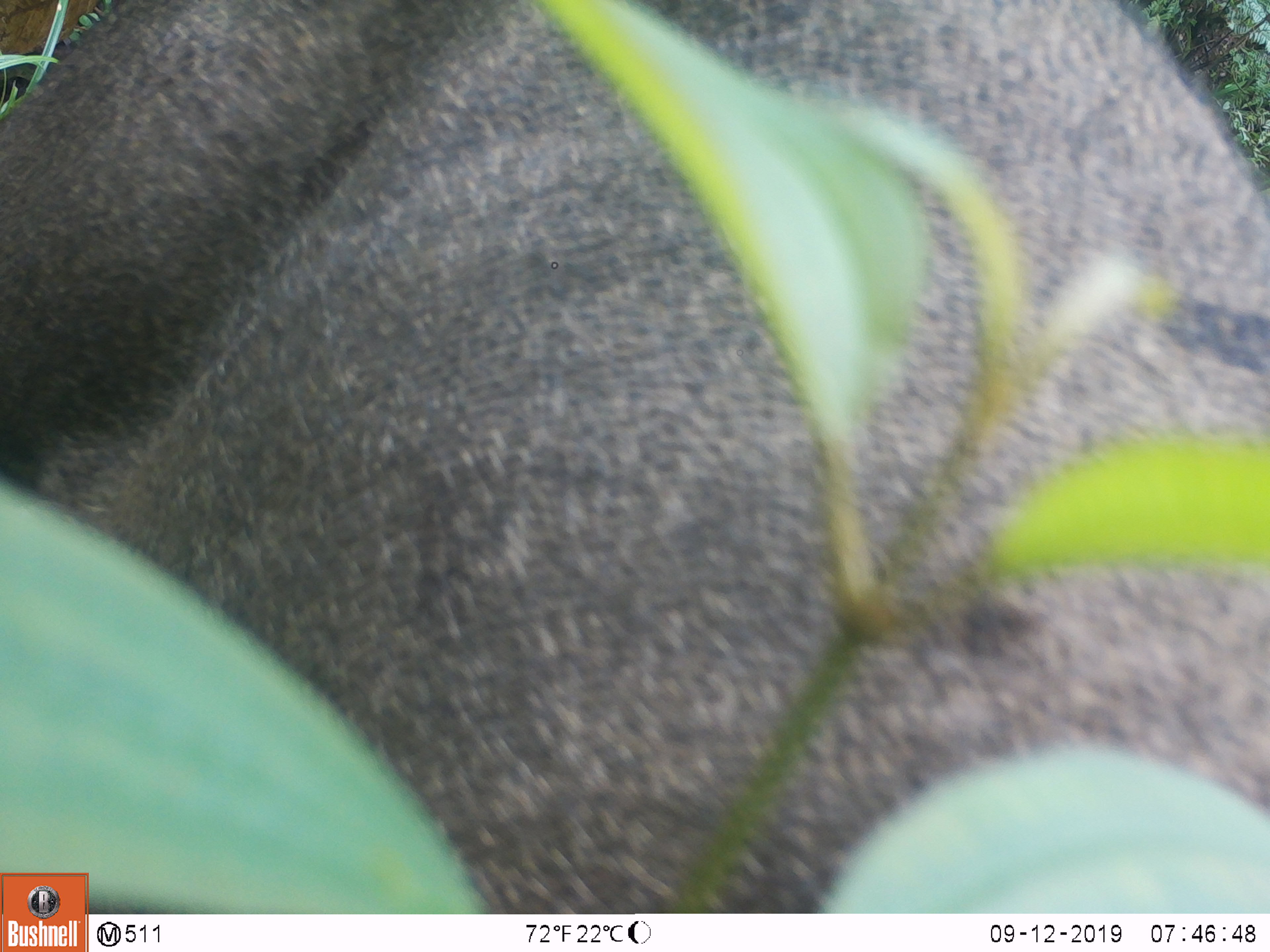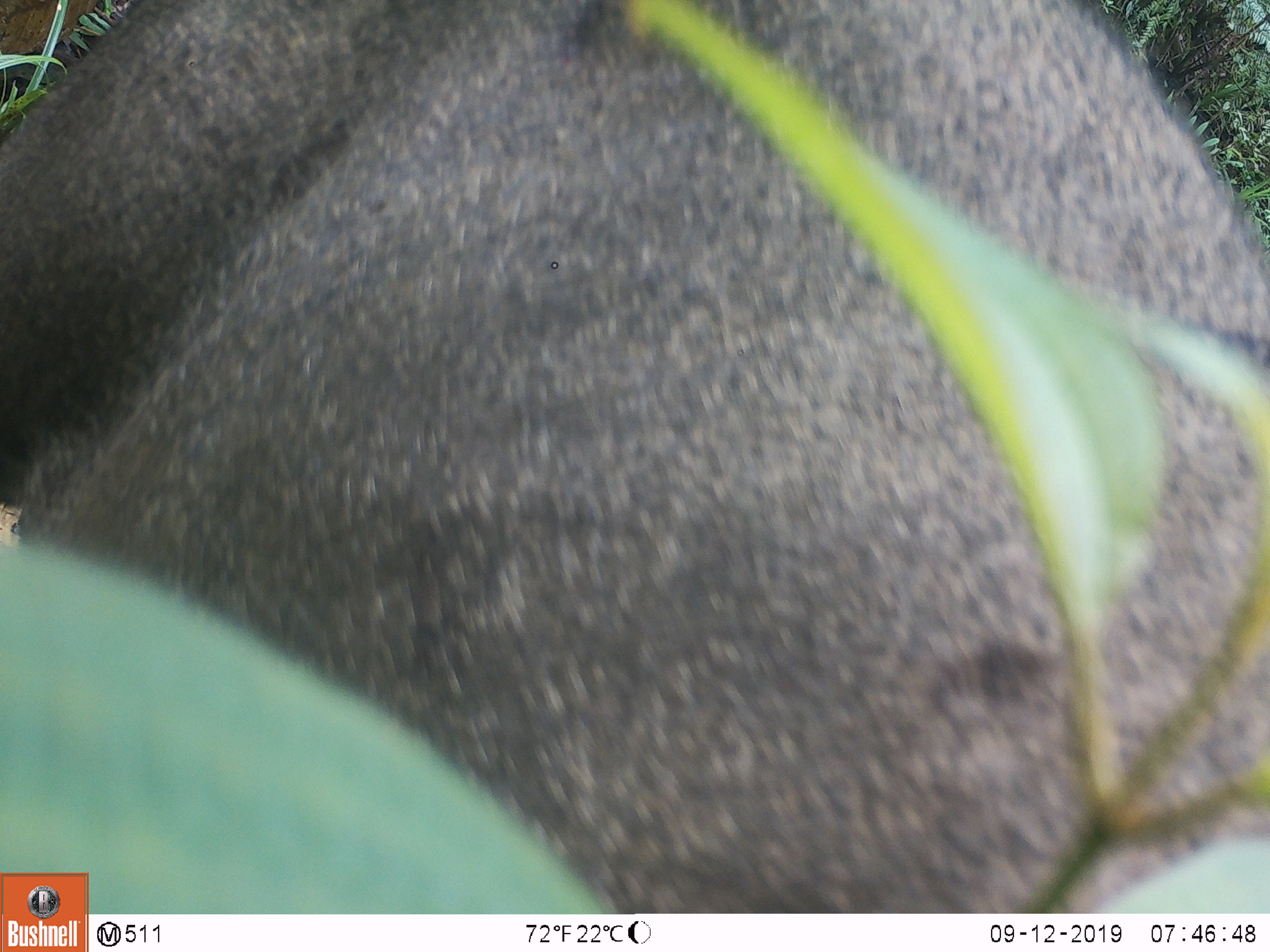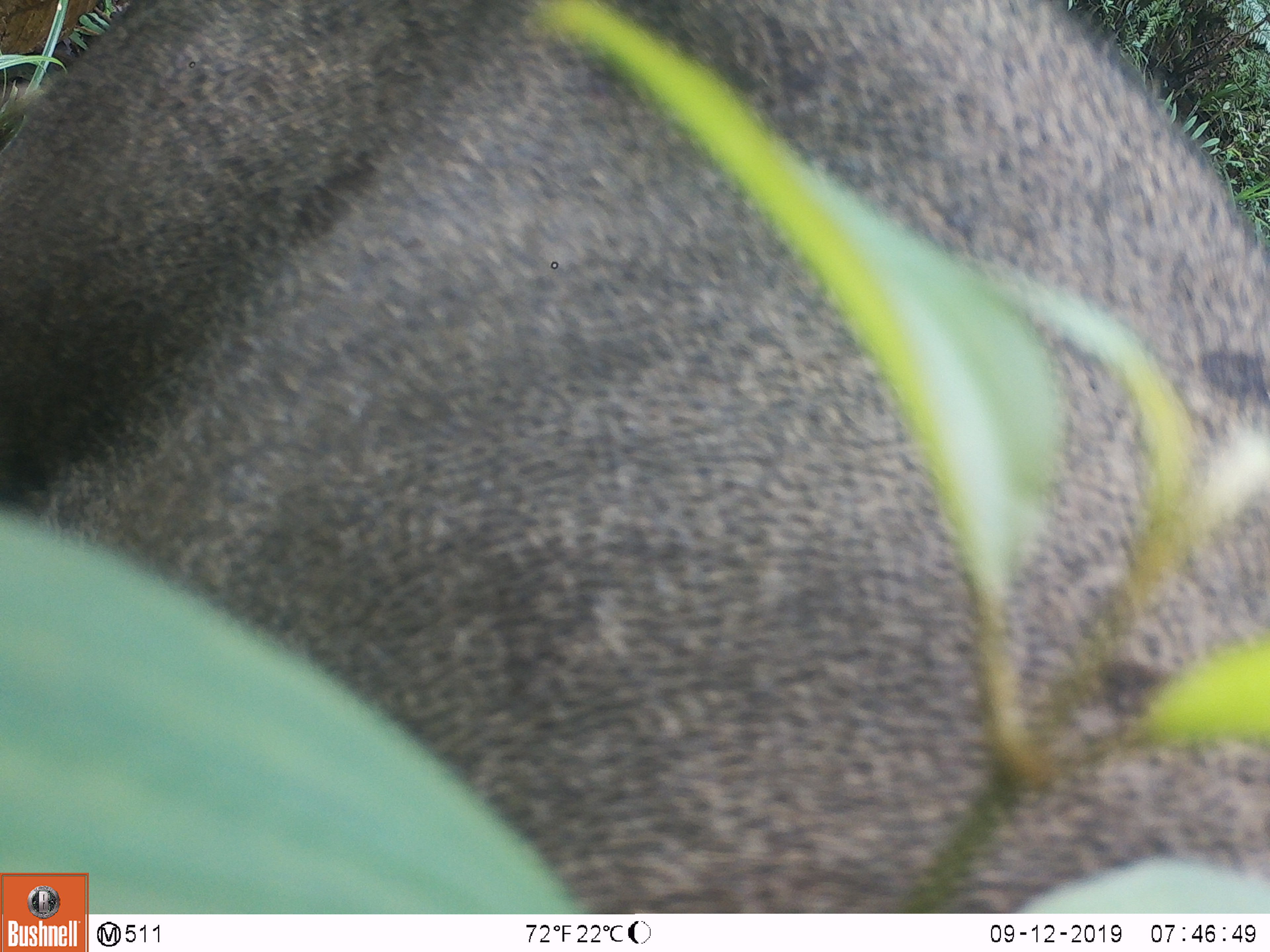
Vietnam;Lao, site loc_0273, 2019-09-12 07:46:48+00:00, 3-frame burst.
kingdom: Animalia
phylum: Chordata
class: Mammalia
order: Artiodactyla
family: Suidae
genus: Sus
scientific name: Sus scrofa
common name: eurasian wild pig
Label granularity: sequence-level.